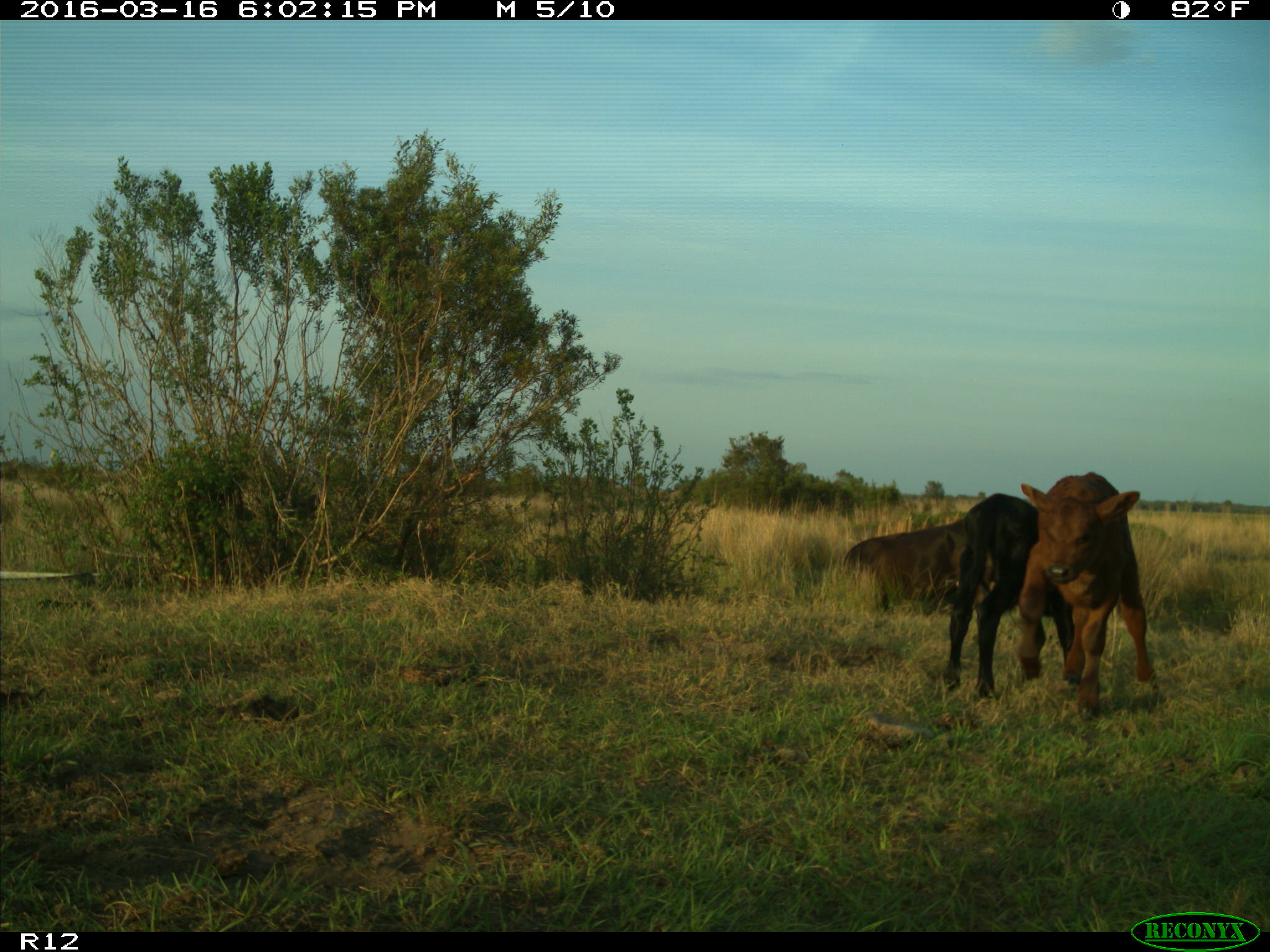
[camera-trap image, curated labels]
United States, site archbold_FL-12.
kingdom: Animalia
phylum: Chordata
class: Mammalia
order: Artiodactyla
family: Bovidae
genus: Bos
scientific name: Bos taurus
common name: domestic cow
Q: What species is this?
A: Bos taurus (domestic cow).